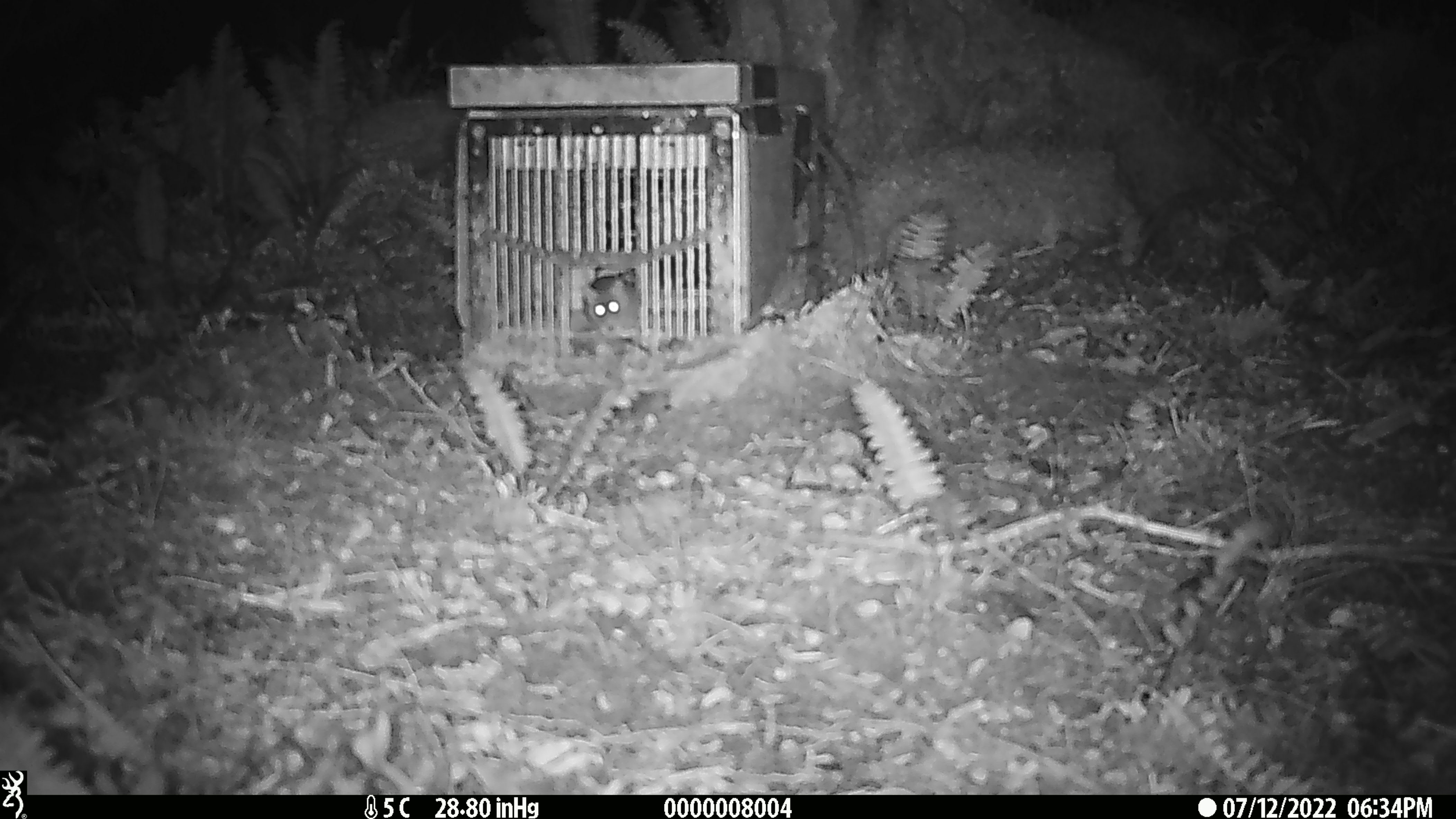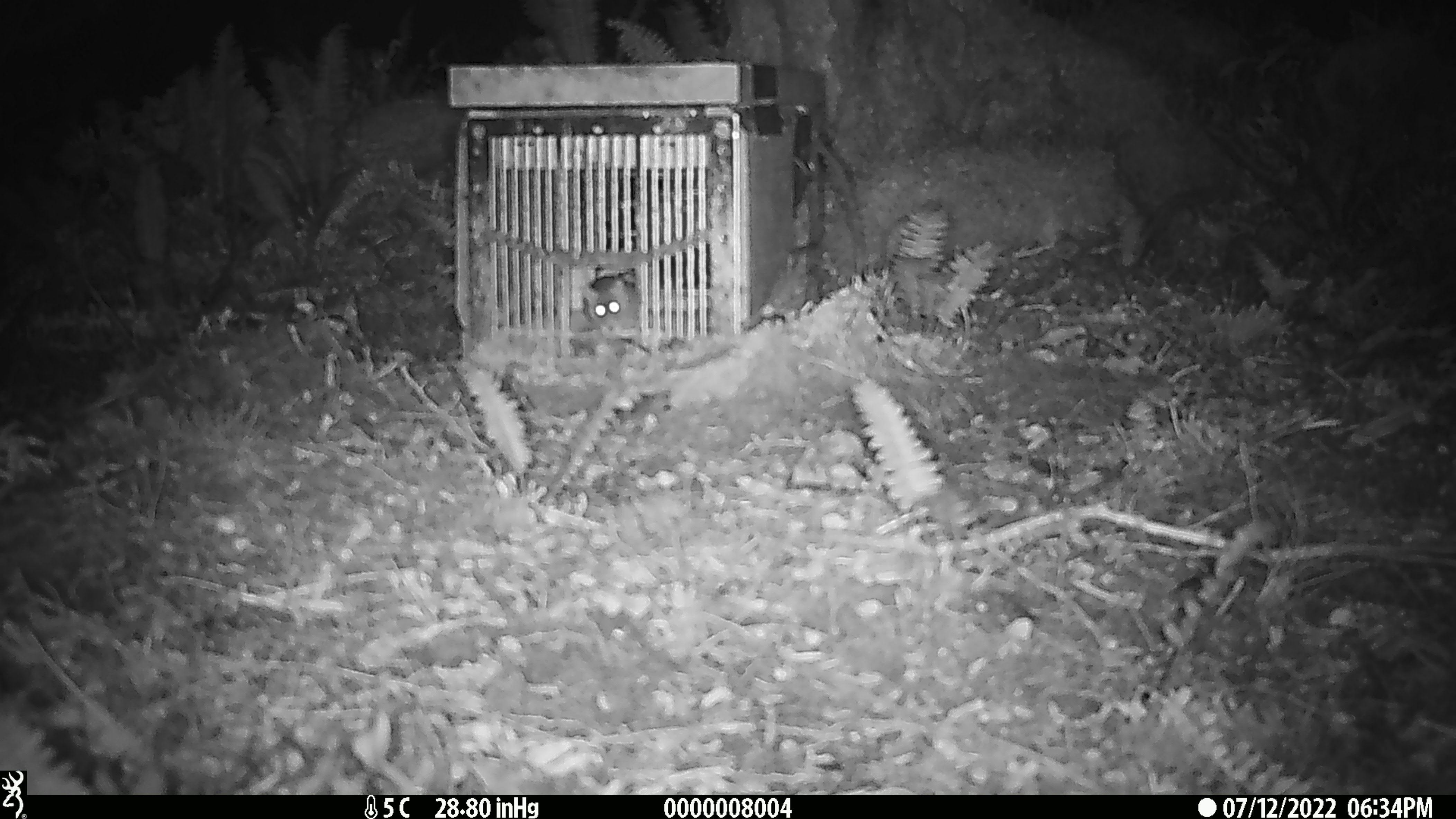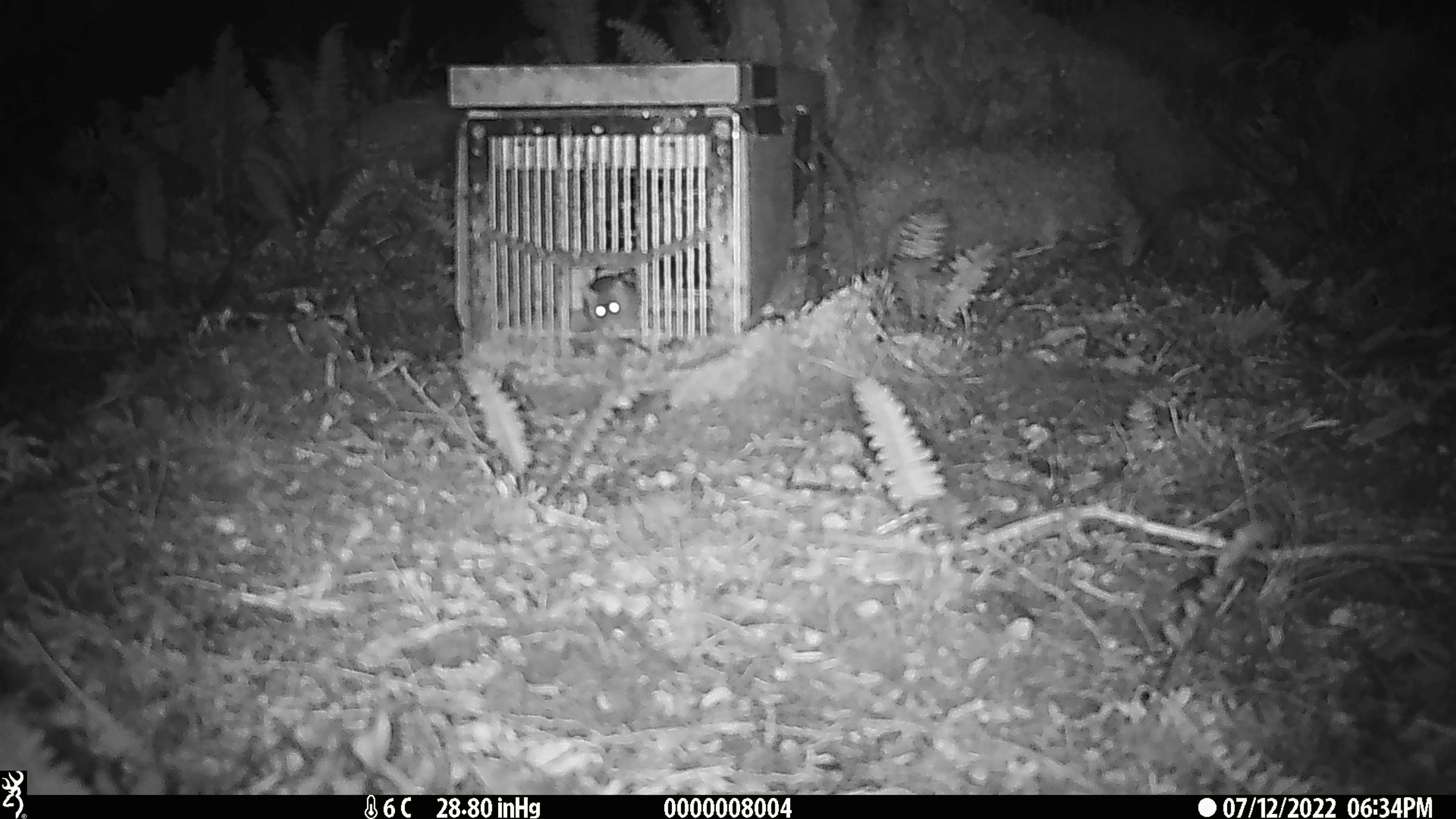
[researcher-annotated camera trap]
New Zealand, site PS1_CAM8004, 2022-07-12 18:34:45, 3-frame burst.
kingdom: Animalia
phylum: Chordata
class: Mammalia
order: Rodentia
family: Muridae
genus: Mus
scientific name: Mus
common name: mouse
Mouse (Mus).